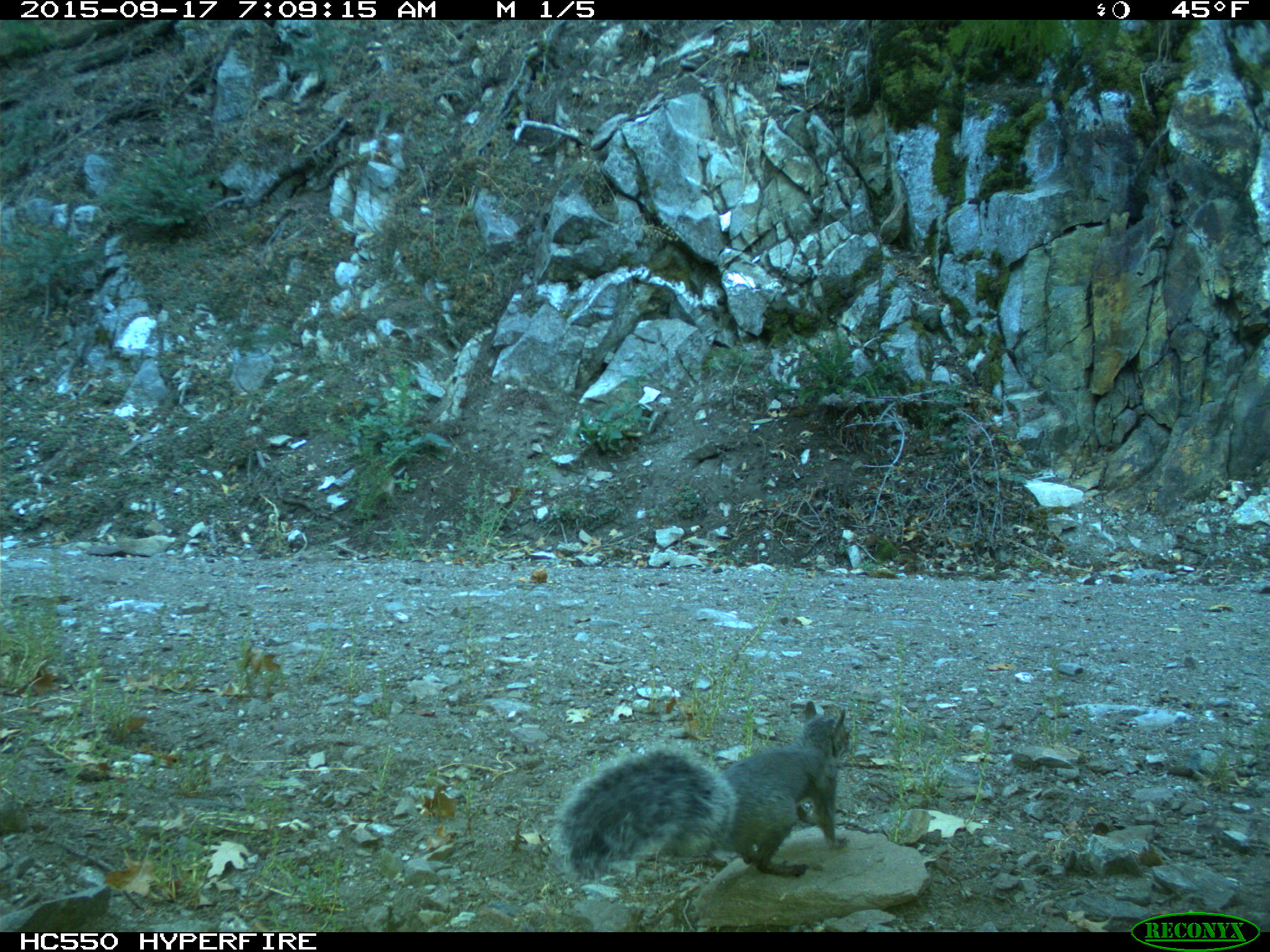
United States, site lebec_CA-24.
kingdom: Animalia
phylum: Chordata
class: Mammalia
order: Rodentia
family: Sciuridae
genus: Sciurus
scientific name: Sciurus carolinensis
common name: eastern gray squirrel